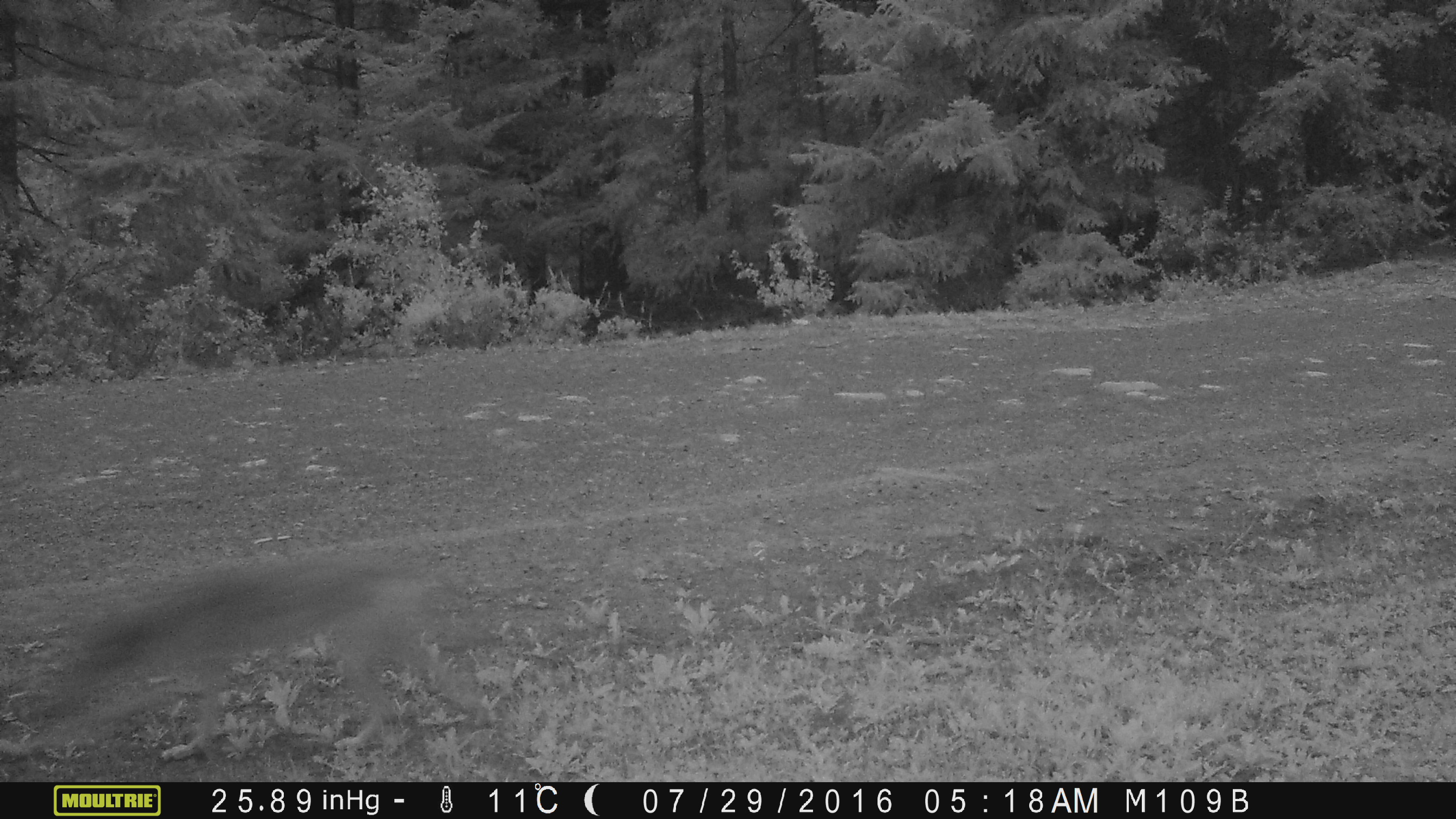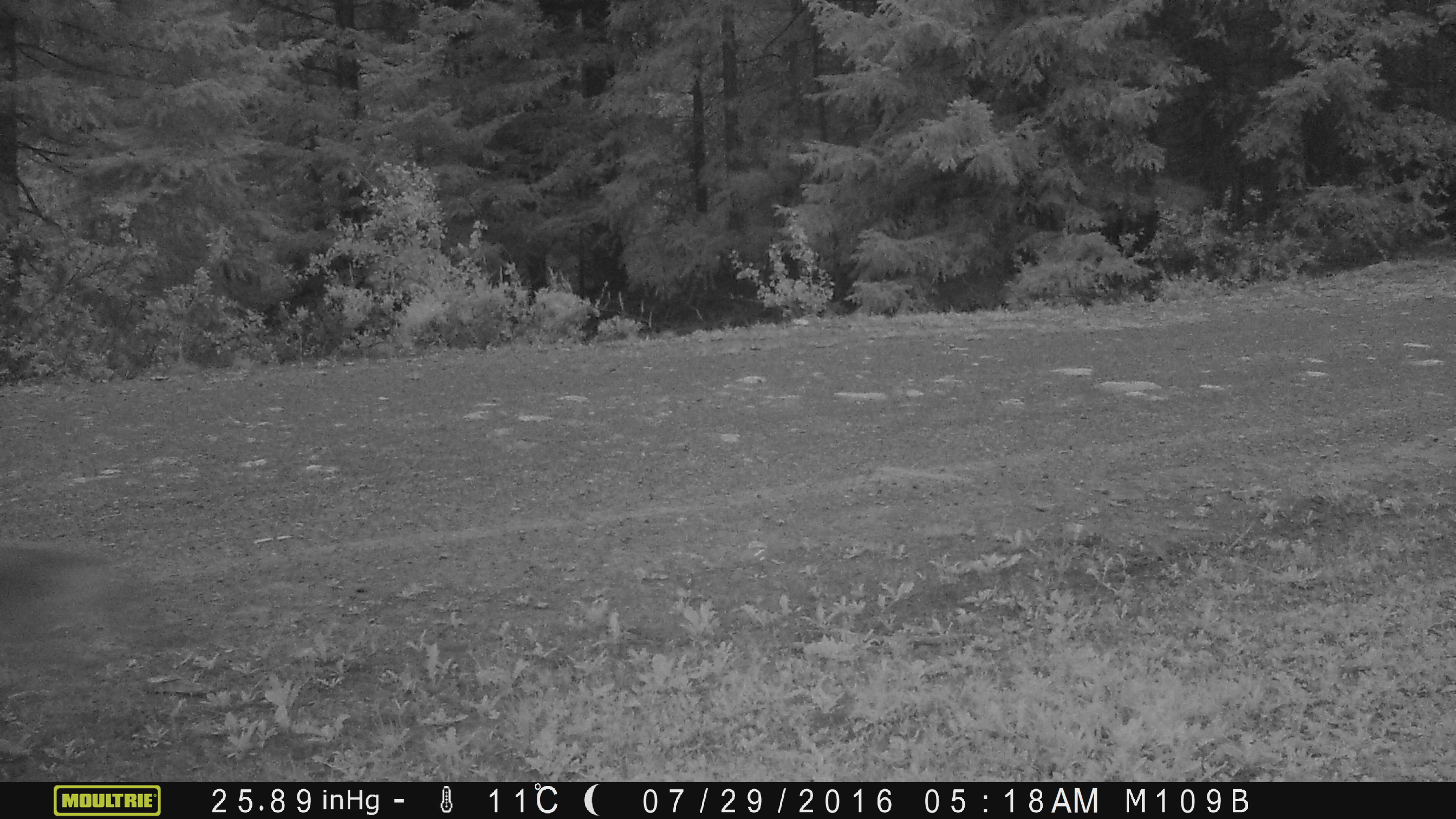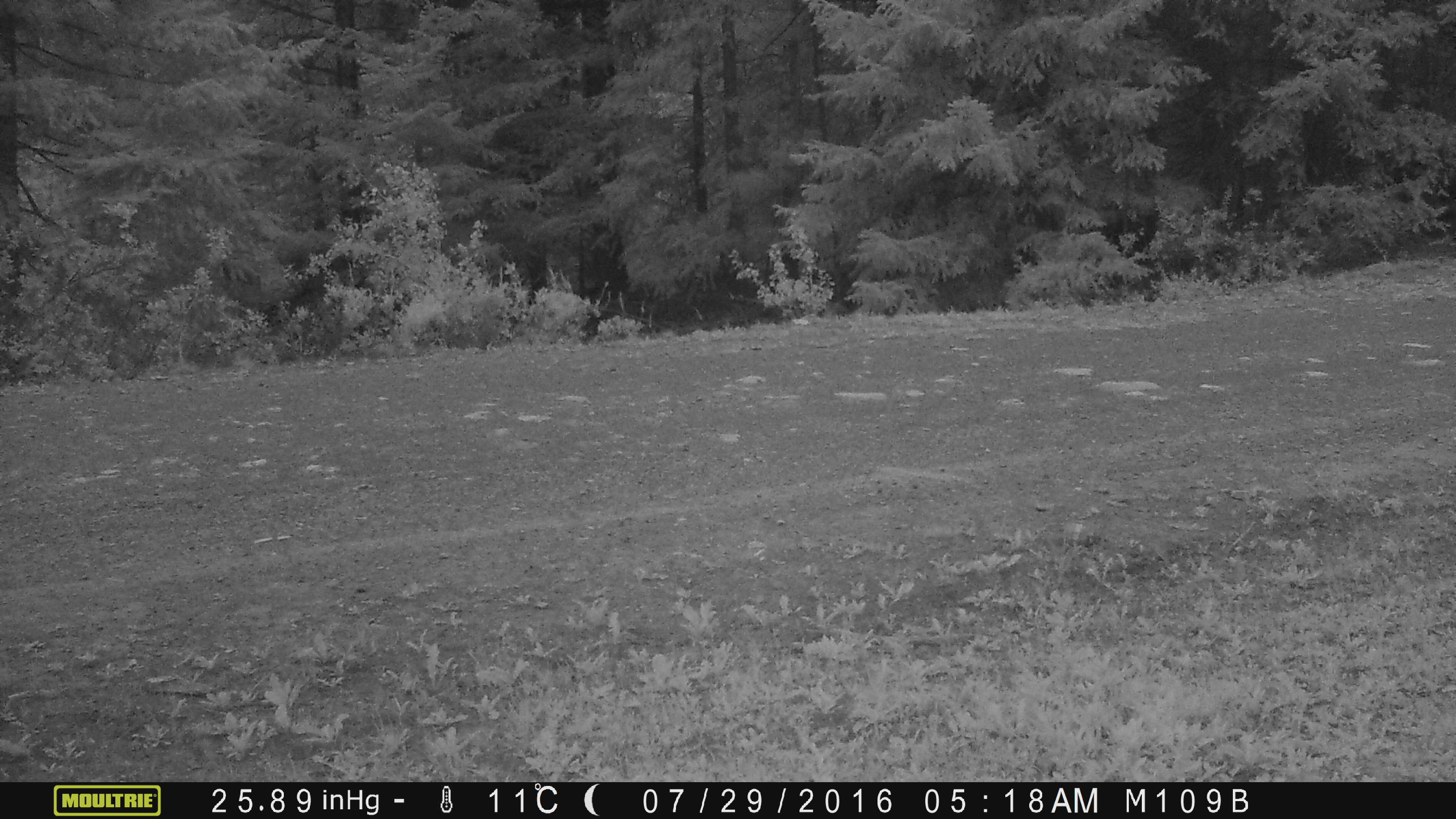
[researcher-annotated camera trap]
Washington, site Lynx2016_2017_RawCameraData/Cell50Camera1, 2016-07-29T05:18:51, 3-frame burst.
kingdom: Animalia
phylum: Chordata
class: Mammalia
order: Carnivora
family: Canidae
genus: Canis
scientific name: Canis latrans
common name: coyote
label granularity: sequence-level